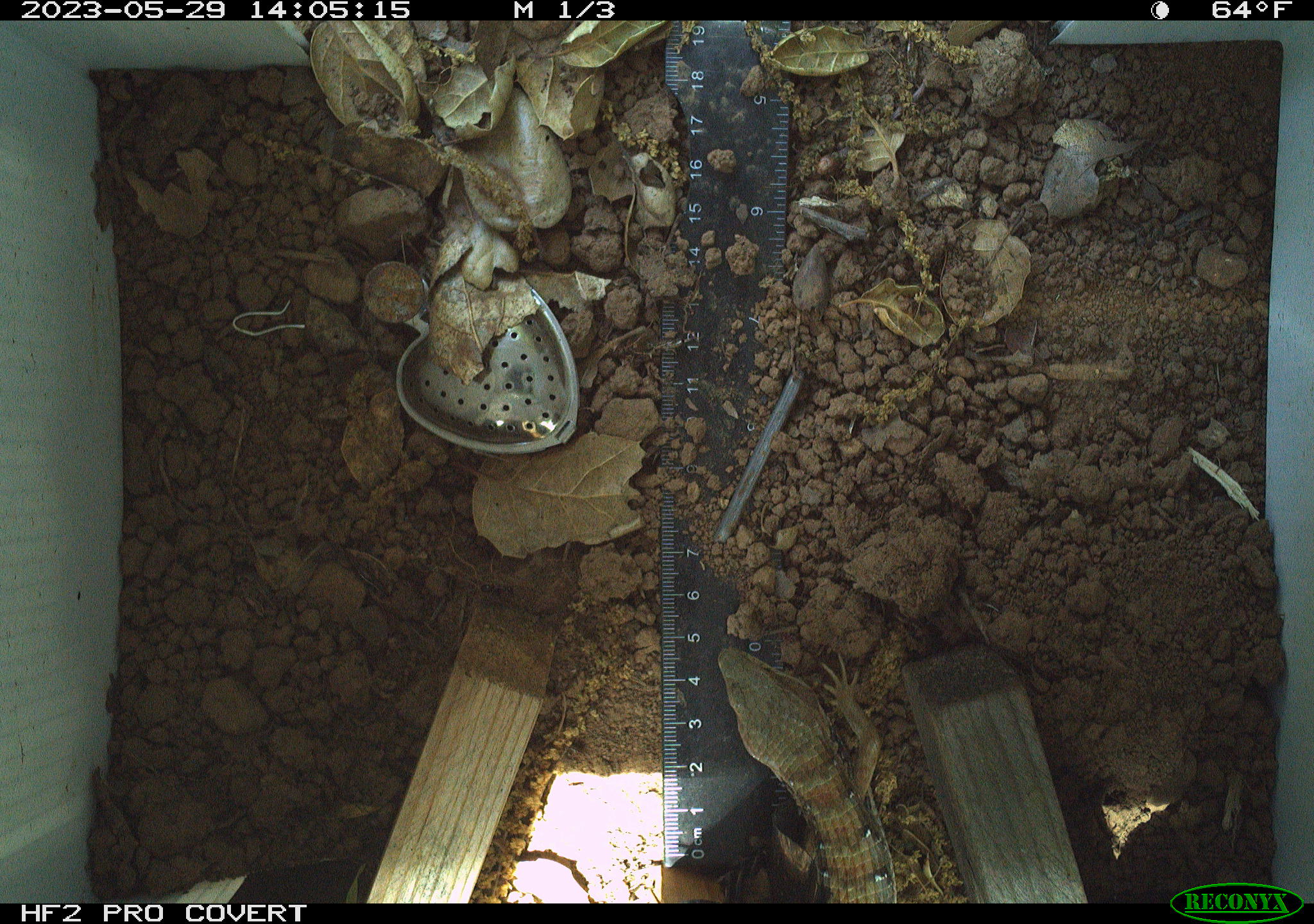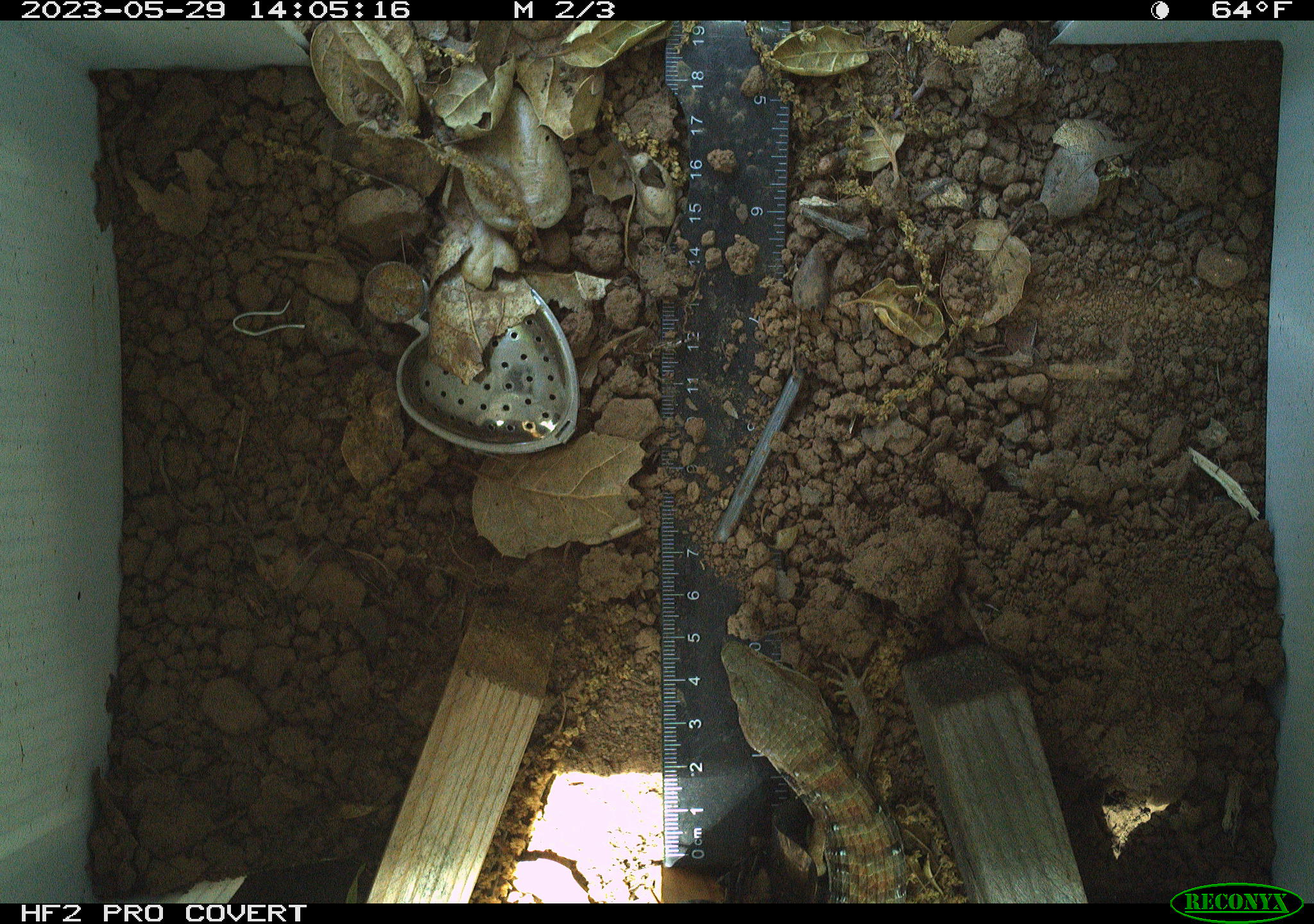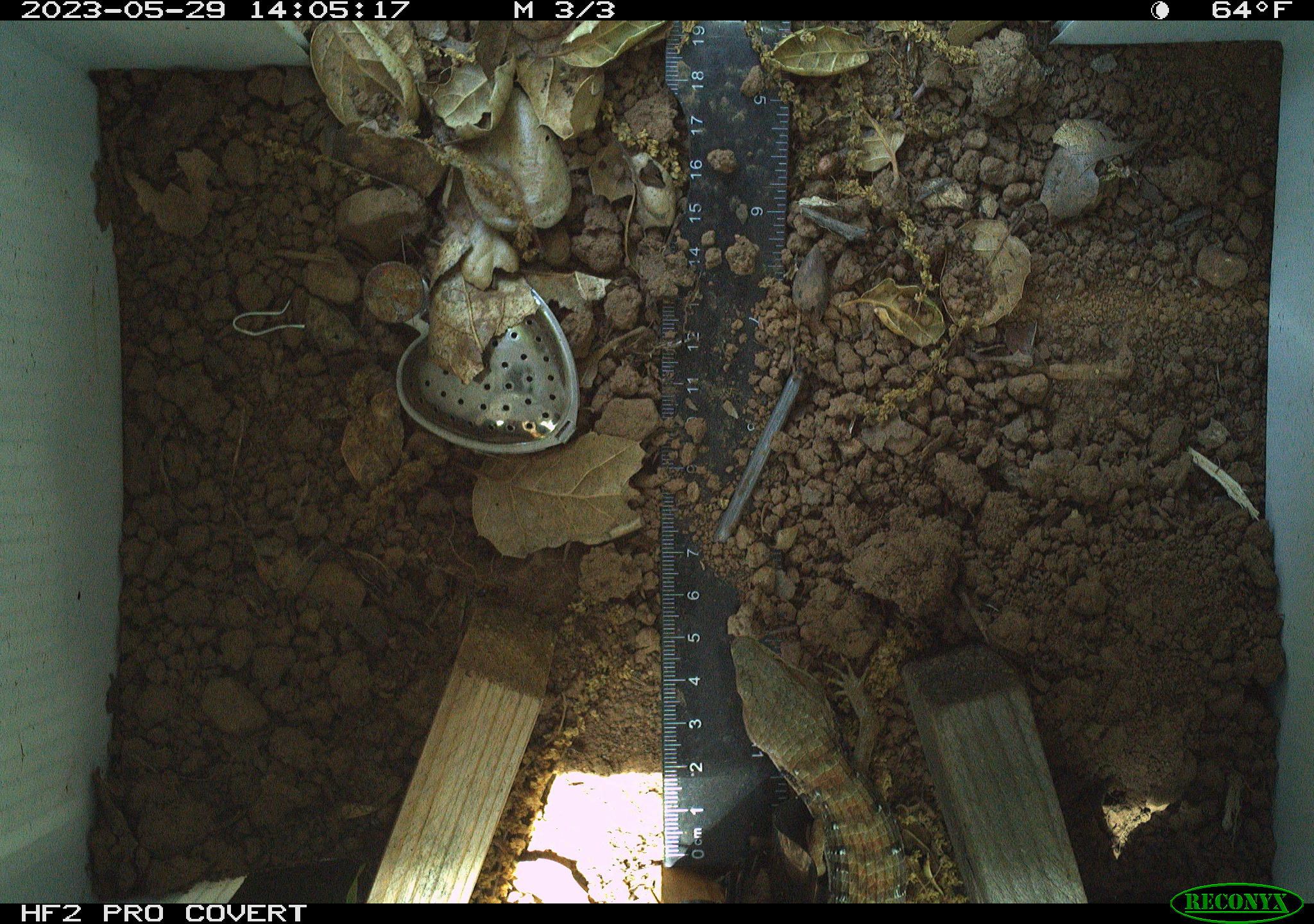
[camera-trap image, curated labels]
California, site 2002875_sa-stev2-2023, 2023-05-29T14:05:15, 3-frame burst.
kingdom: Animalia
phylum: Chordata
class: Reptilia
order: Squamata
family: Anguidae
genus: Elgaria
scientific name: Elgaria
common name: alligator lizards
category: elgaria species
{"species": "elgaria species (alligator lizards) (Elgaria)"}